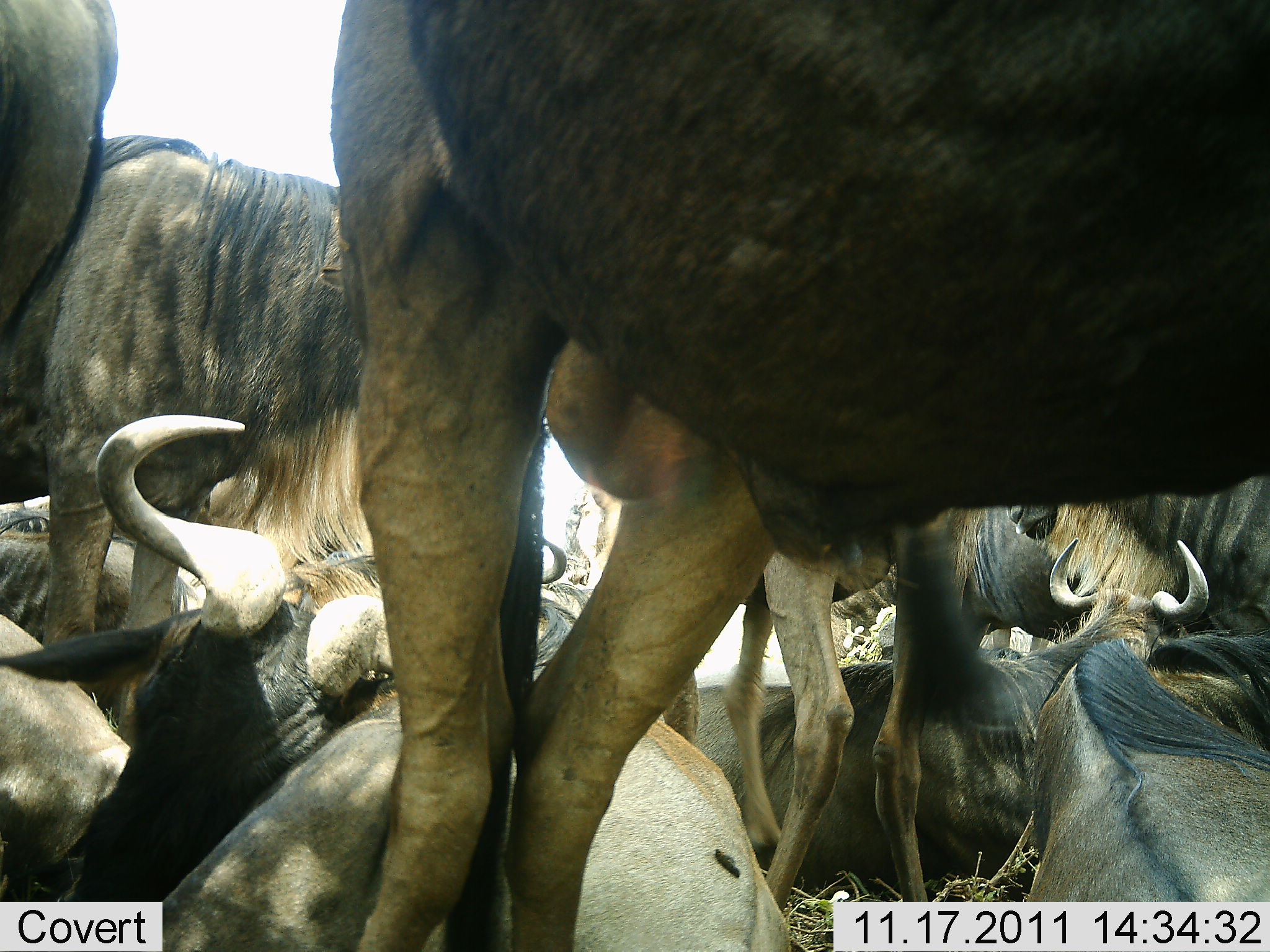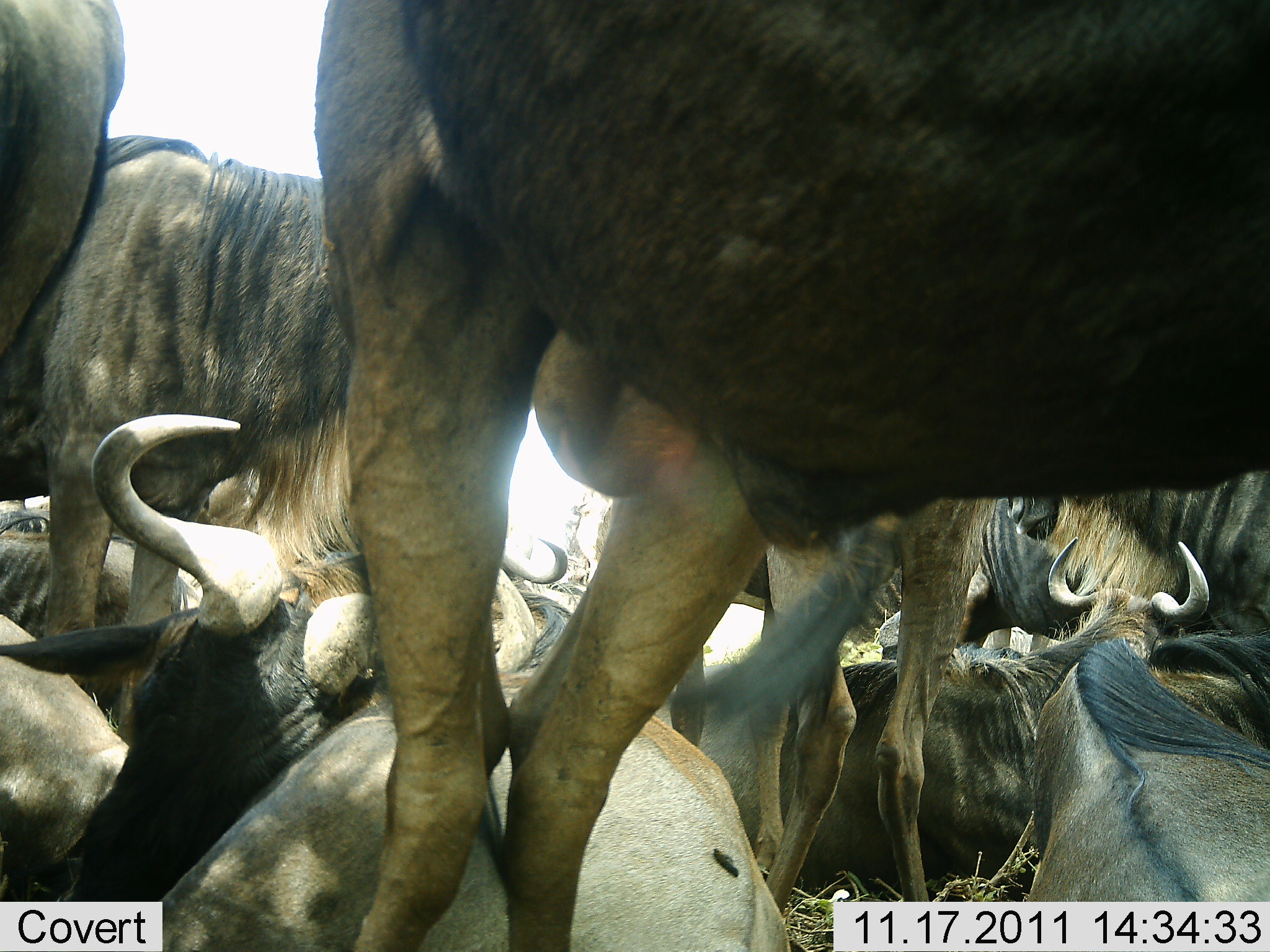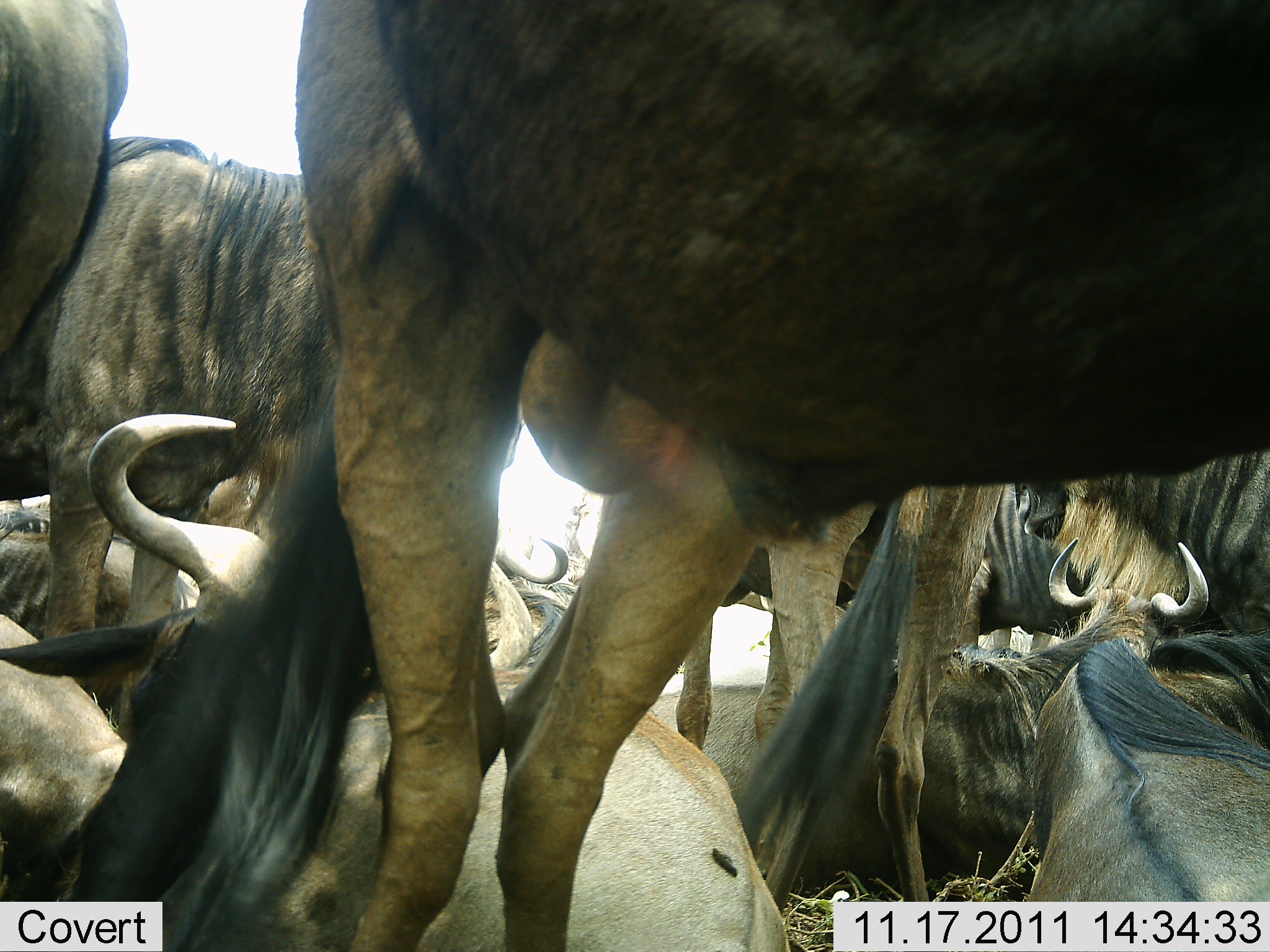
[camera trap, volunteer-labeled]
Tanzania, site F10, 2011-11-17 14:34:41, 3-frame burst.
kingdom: Animalia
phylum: Chordata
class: Mammalia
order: Artiodactyla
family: Bovidae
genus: Connochaetes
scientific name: Connochaetes taurinus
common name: blue wildebeest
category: wildebeest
Wildebeest (blue wildebeest) (Connochaetes taurinus), count 10. Behavior (volunteer vote fractions): standing 70%, resting 90%, moving 0%, interacting 10%. Young present (vote fraction): 0%. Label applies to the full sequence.